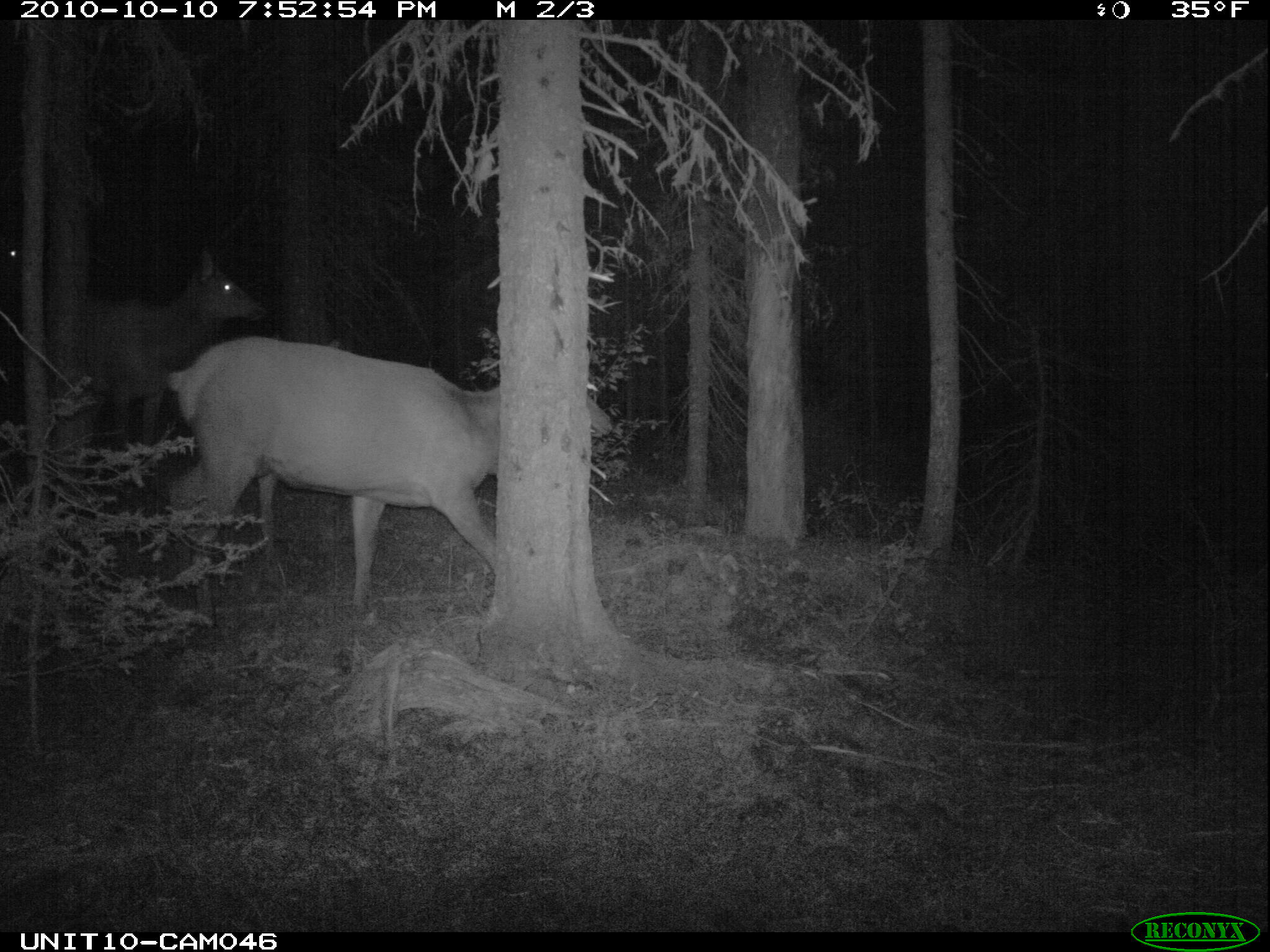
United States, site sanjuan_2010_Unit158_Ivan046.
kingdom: Animalia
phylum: Chordata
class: Mammalia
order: Artiodactyla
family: Cervidae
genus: Cervus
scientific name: Cervus elaphus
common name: red deer